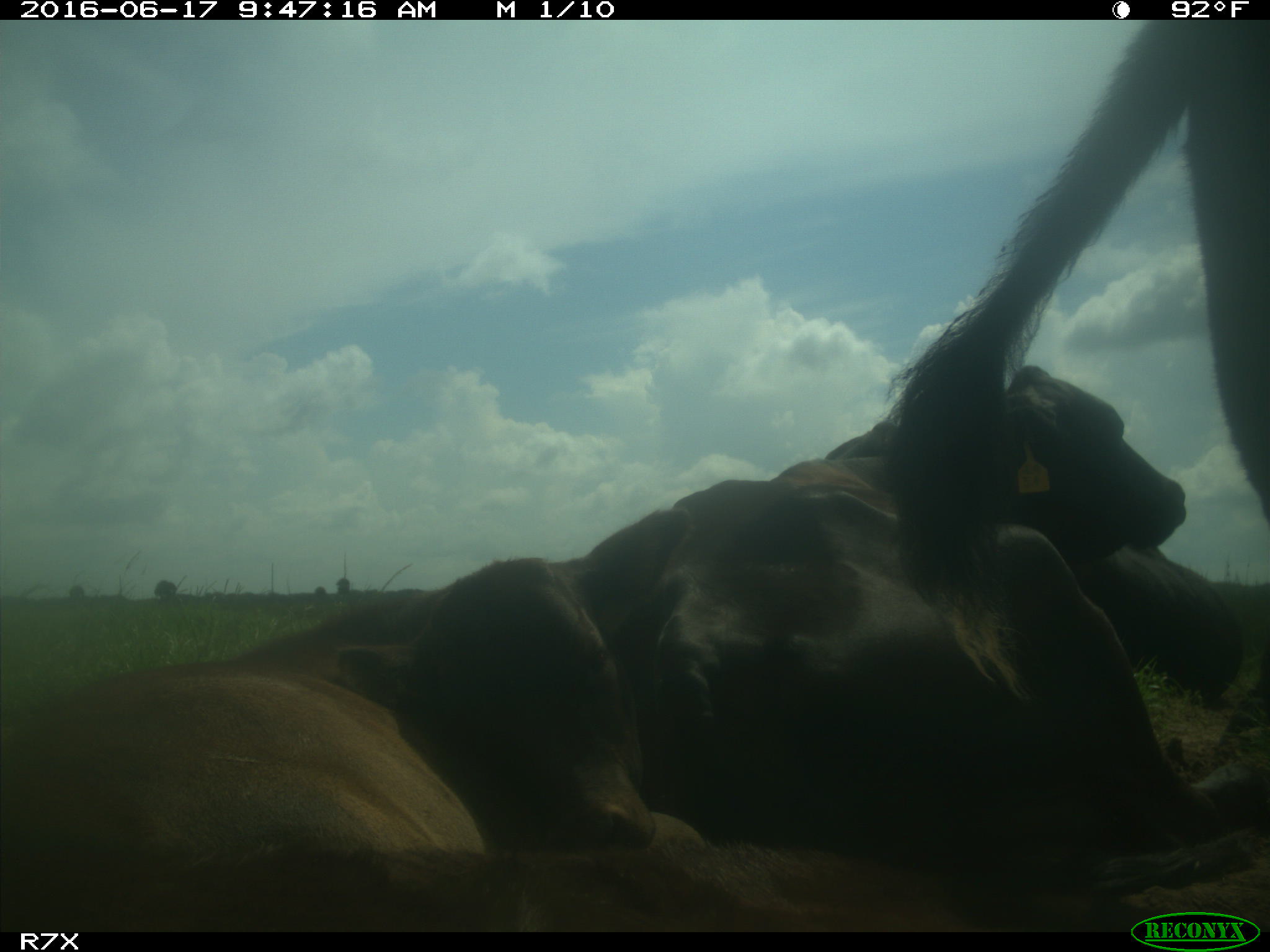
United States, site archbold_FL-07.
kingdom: Animalia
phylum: Chordata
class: Mammalia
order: Artiodactyla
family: Bovidae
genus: Bos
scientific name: Bos taurus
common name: domestic cow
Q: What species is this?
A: Bos taurus (domestic cow).